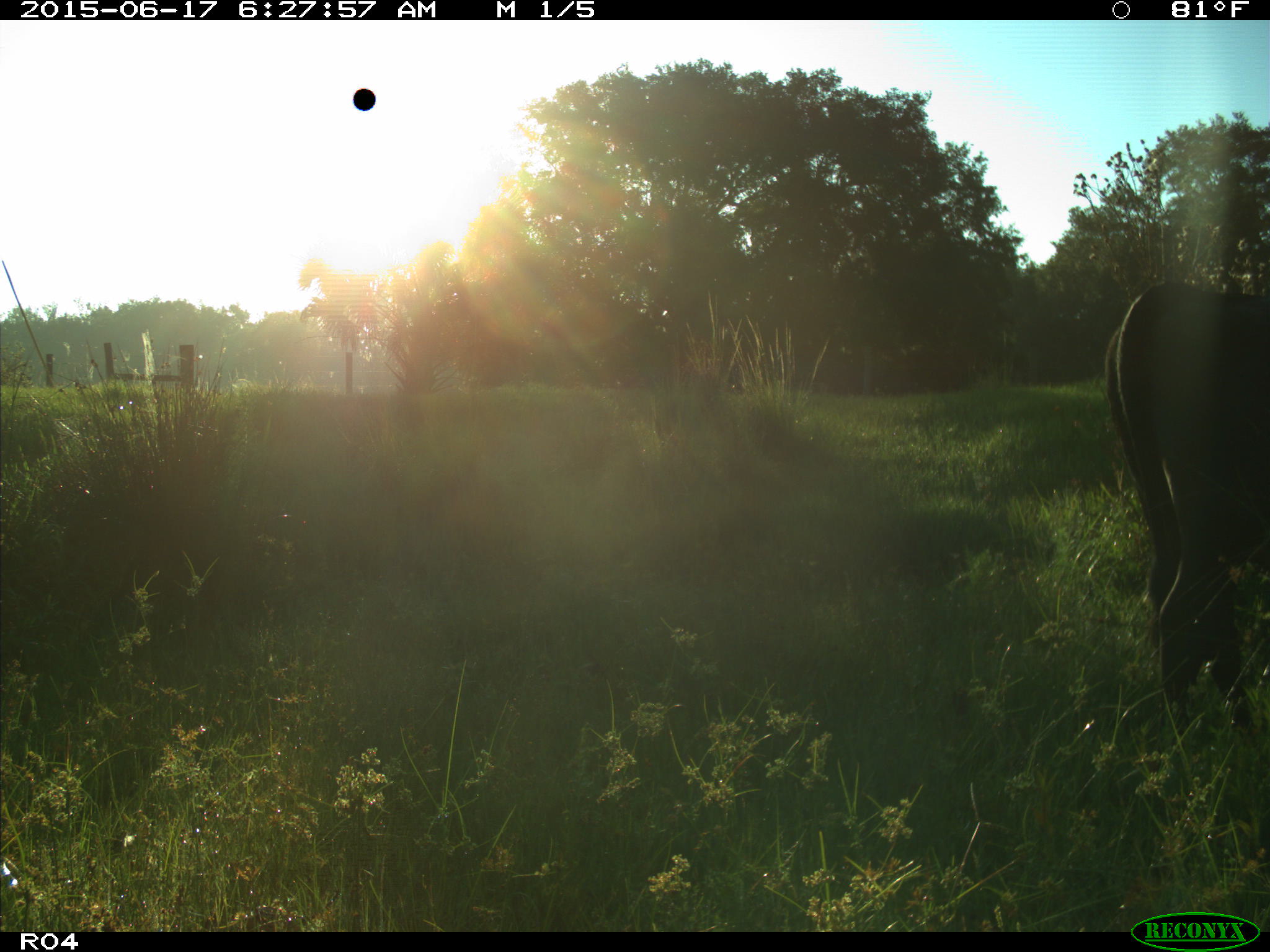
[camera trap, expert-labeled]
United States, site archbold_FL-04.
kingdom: Animalia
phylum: Chordata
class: Mammalia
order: Artiodactyla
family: Bovidae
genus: Bos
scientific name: Bos taurus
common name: domestic cow